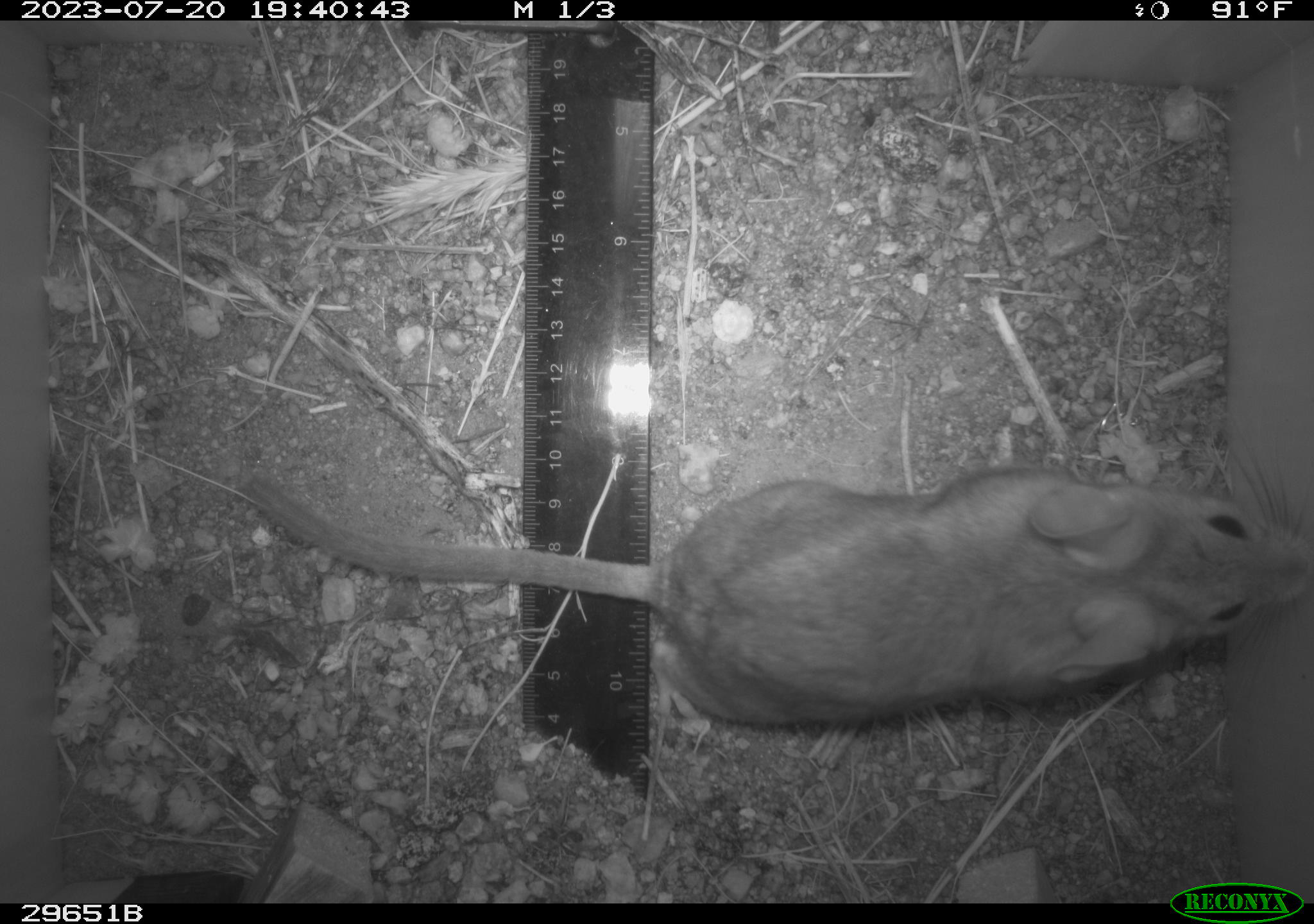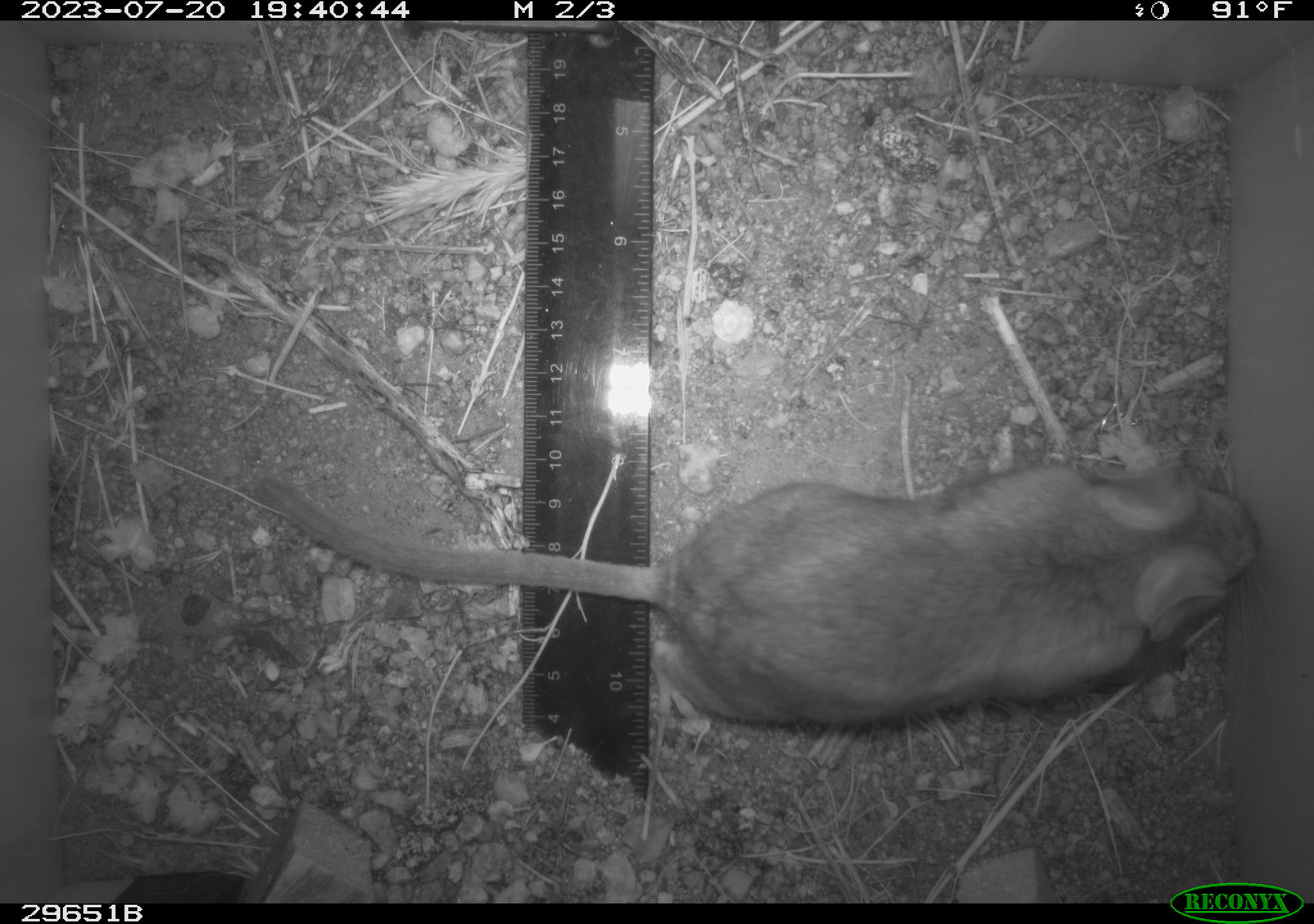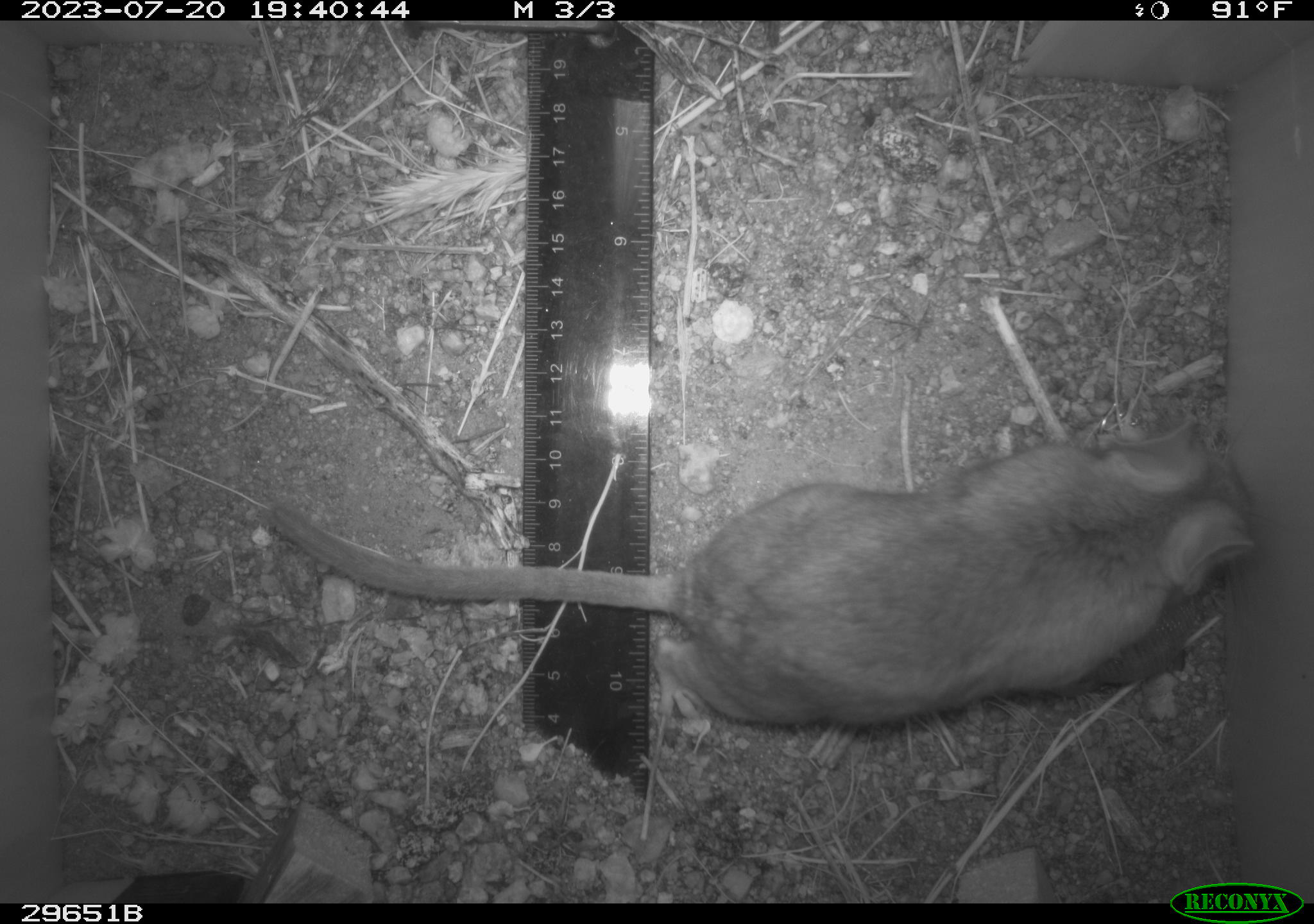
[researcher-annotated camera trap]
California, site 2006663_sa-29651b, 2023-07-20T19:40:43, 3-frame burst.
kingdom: Animalia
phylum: Chordata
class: Mammalia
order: Rodentia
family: Cricetidae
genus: Neotoma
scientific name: Neotoma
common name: pack rat or woodrat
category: neotoma species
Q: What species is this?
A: Neotoma species (pack rat or woodrat) (Neotoma).